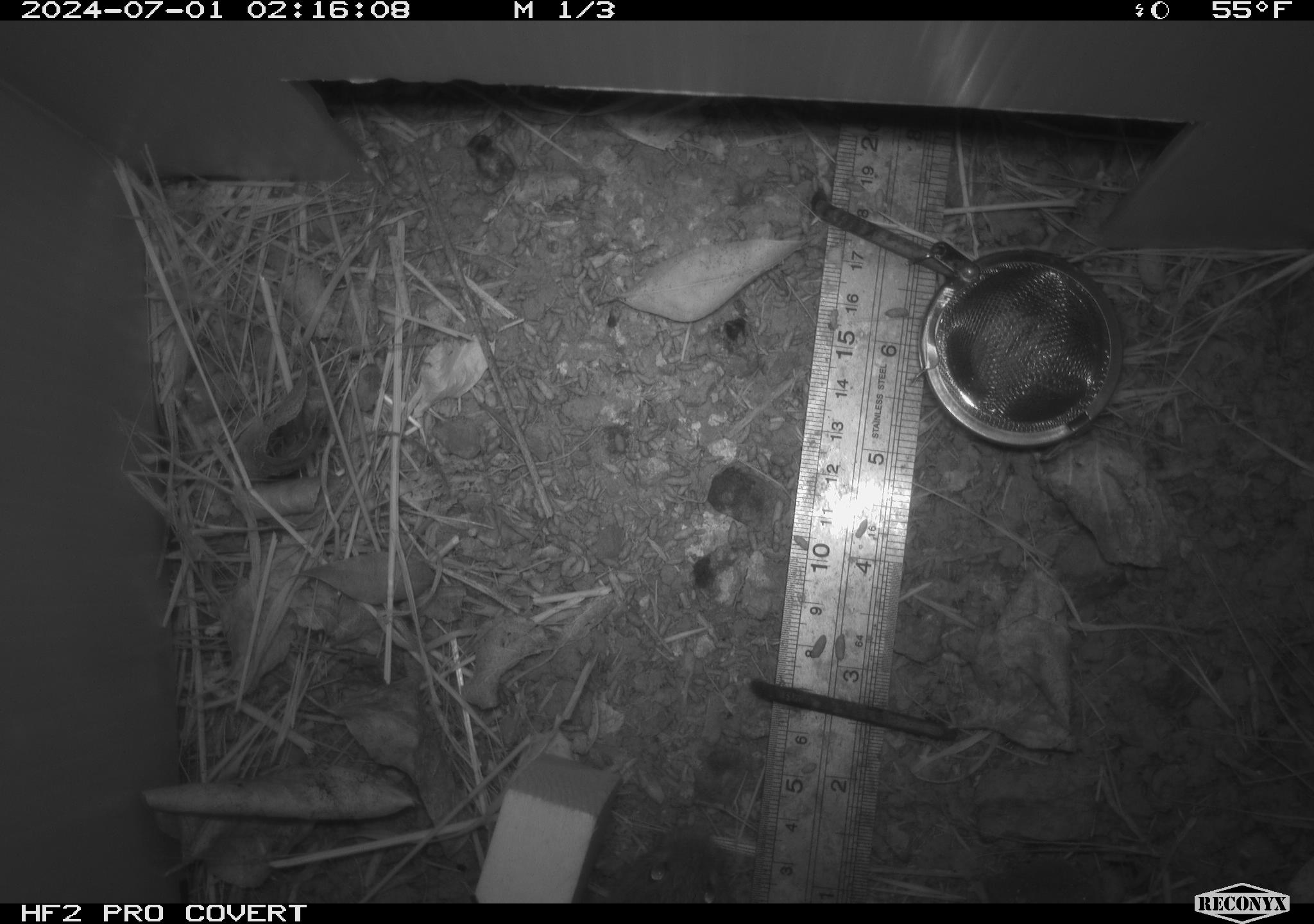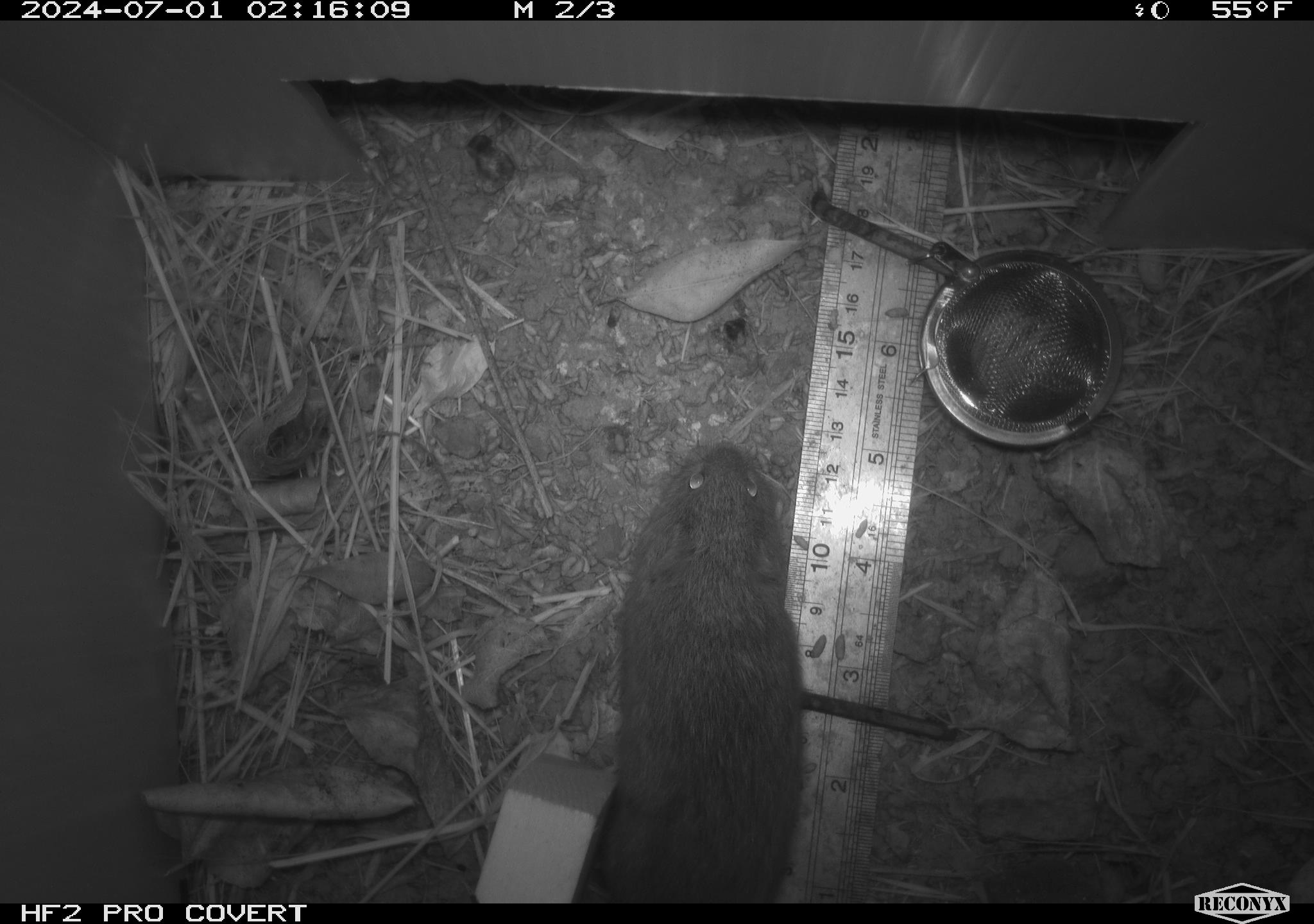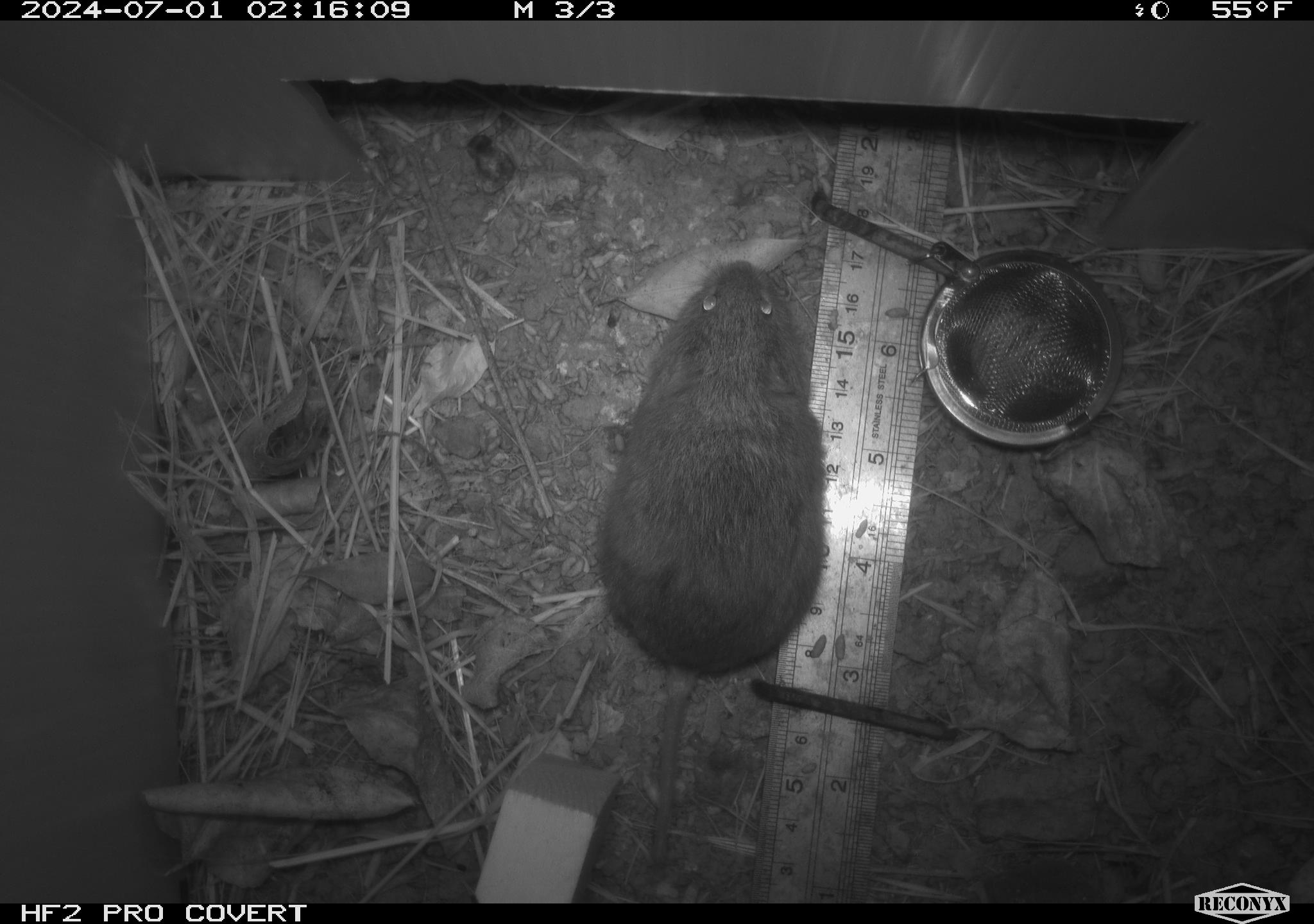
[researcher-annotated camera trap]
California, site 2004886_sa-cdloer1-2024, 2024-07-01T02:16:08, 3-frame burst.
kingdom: Animalia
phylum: Chordata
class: Mammalia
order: Rodentia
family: Cricetidae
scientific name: Arvicolinae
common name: voles, lemmings, and muskrats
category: arvicolinae subfamily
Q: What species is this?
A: Arvicolinae subfamily (voles, lemmings, and muskrats) (Arvicolinae).